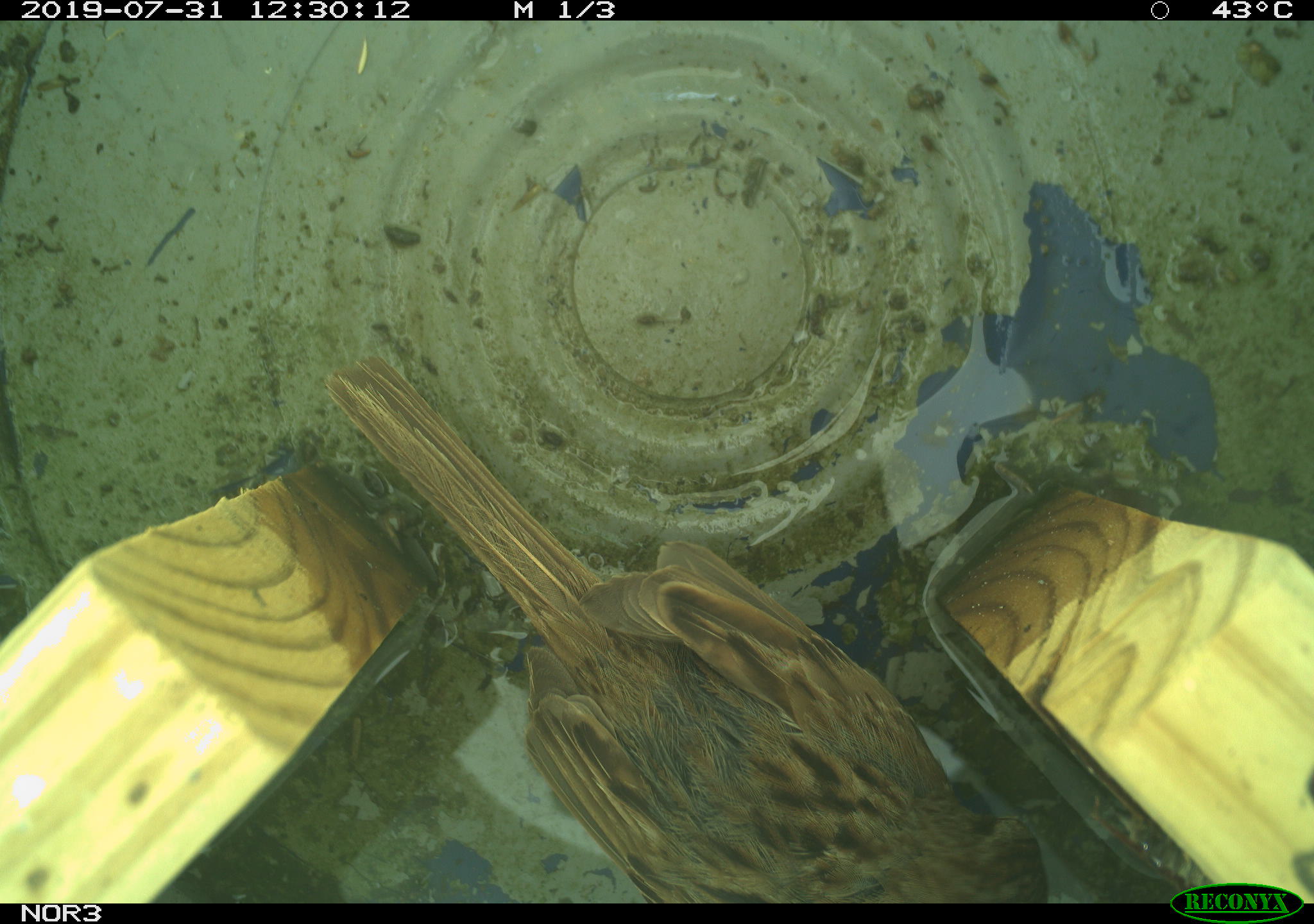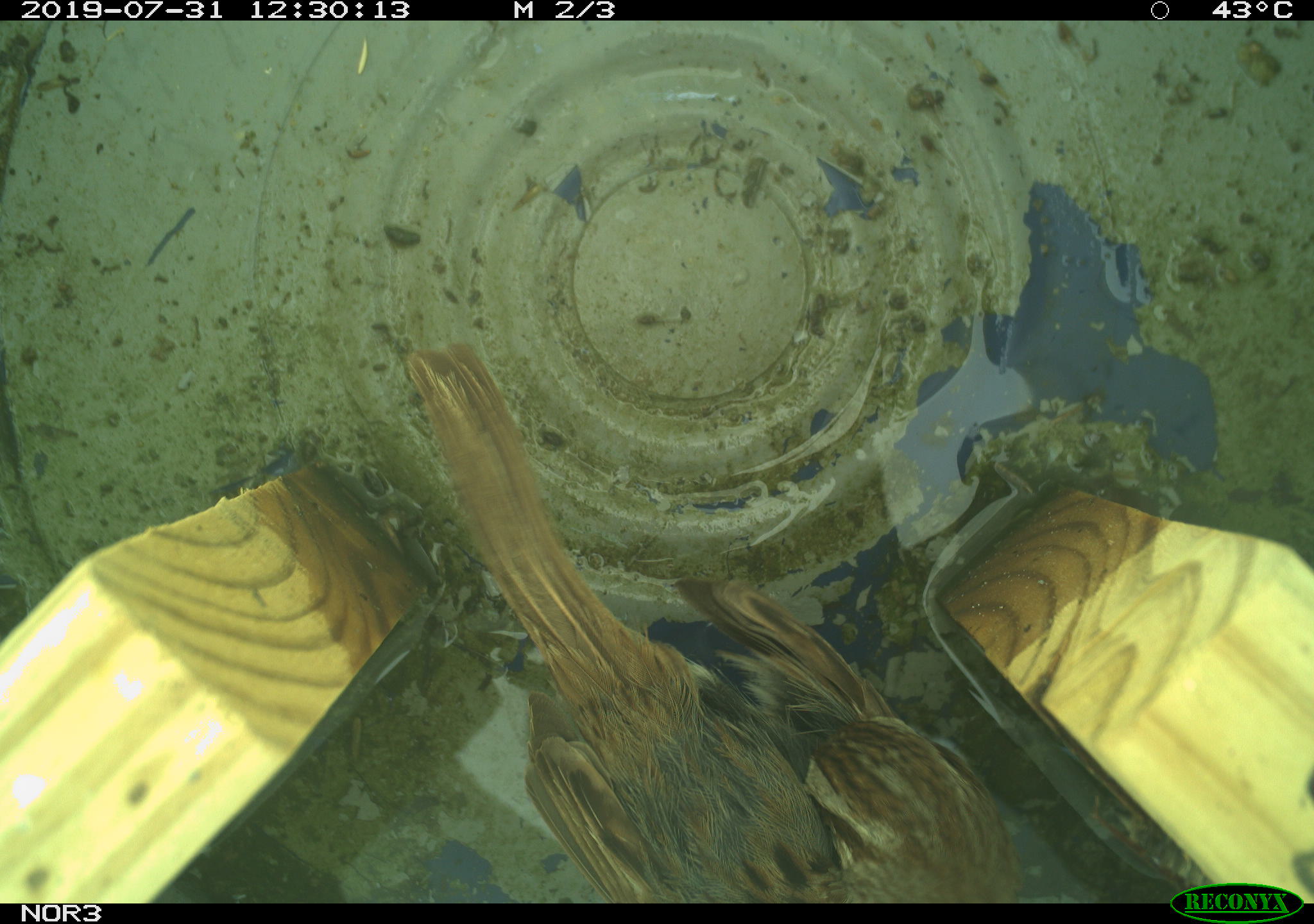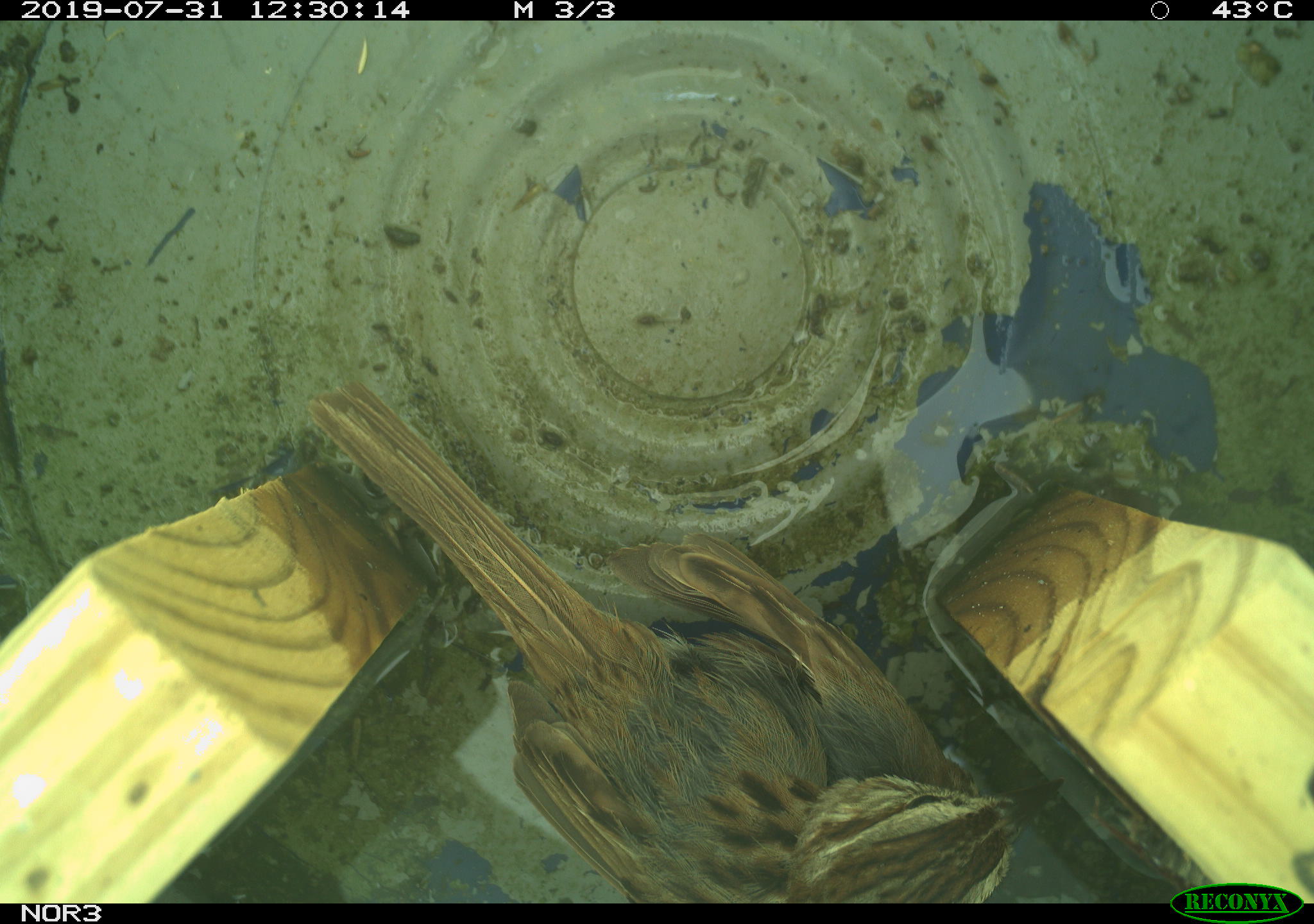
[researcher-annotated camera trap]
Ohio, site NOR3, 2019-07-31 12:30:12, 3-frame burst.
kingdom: Animalia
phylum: Chordata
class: Aves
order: Passeriformes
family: Passerellidae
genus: Melospiza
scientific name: Melospiza melodia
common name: song sparrow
Song sparrow (Melospiza melodia).